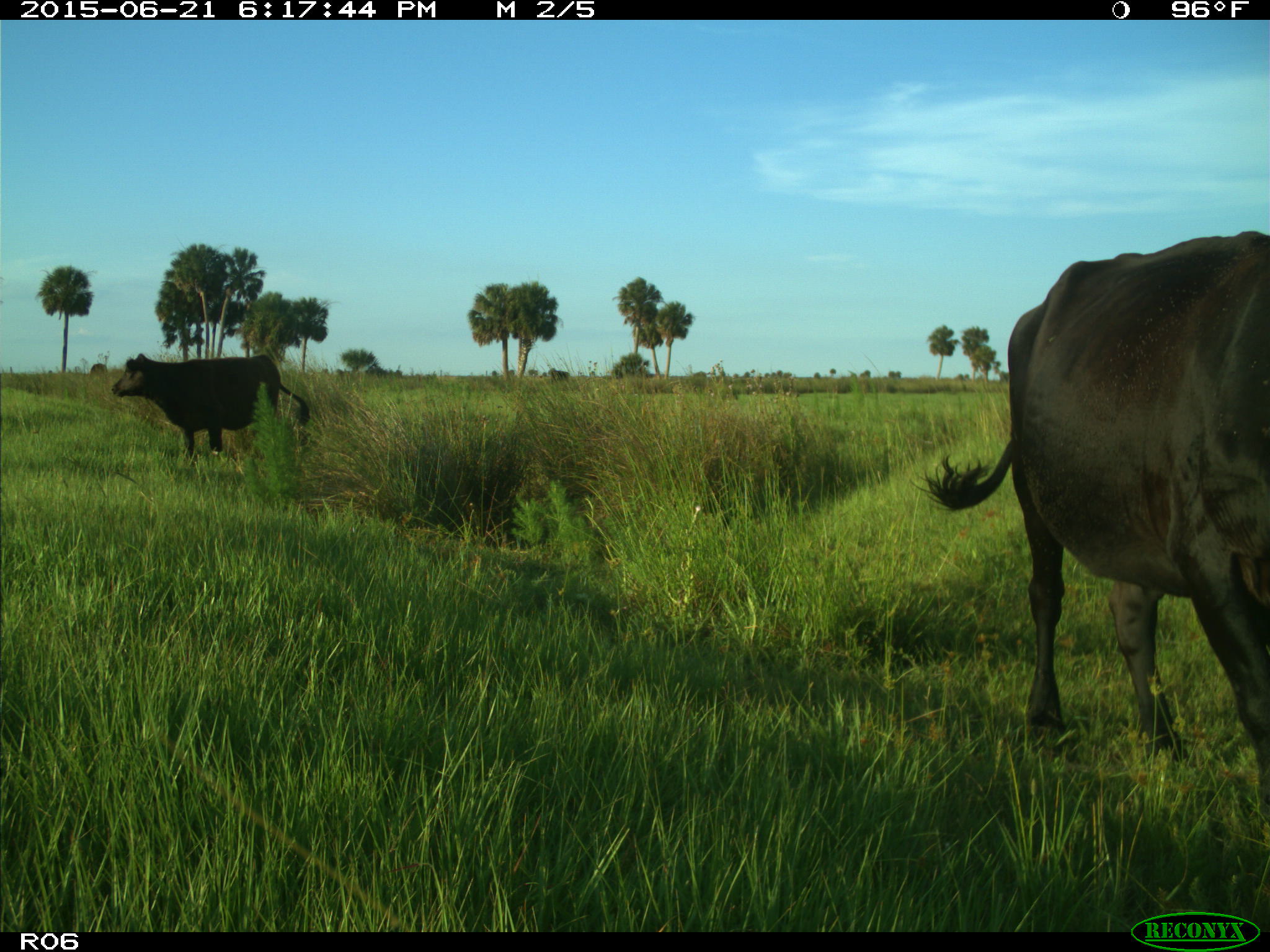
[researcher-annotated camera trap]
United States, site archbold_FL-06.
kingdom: Animalia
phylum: Chordata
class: Mammalia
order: Artiodactyla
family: Bovidae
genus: Bos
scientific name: Bos taurus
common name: domestic cow